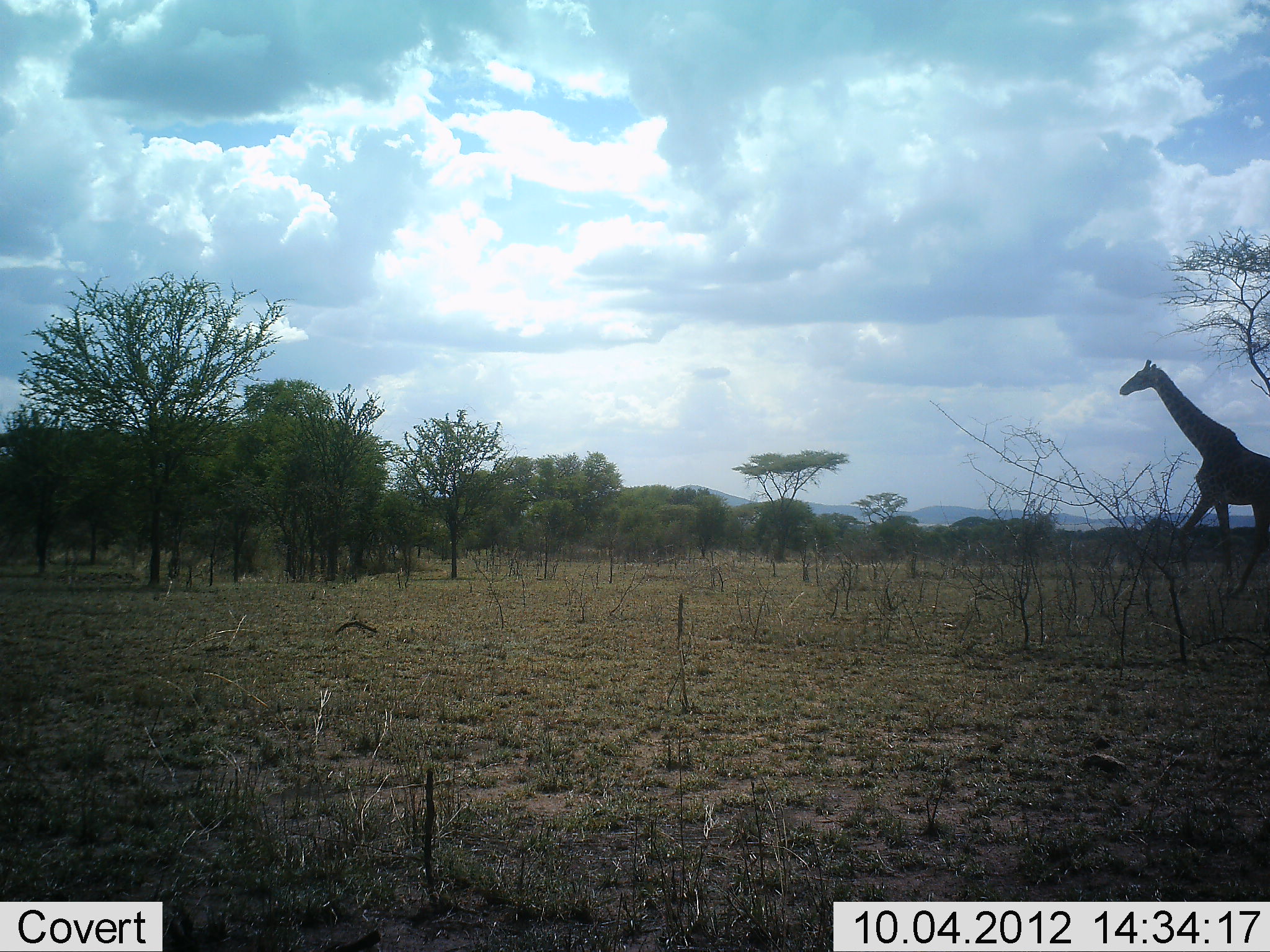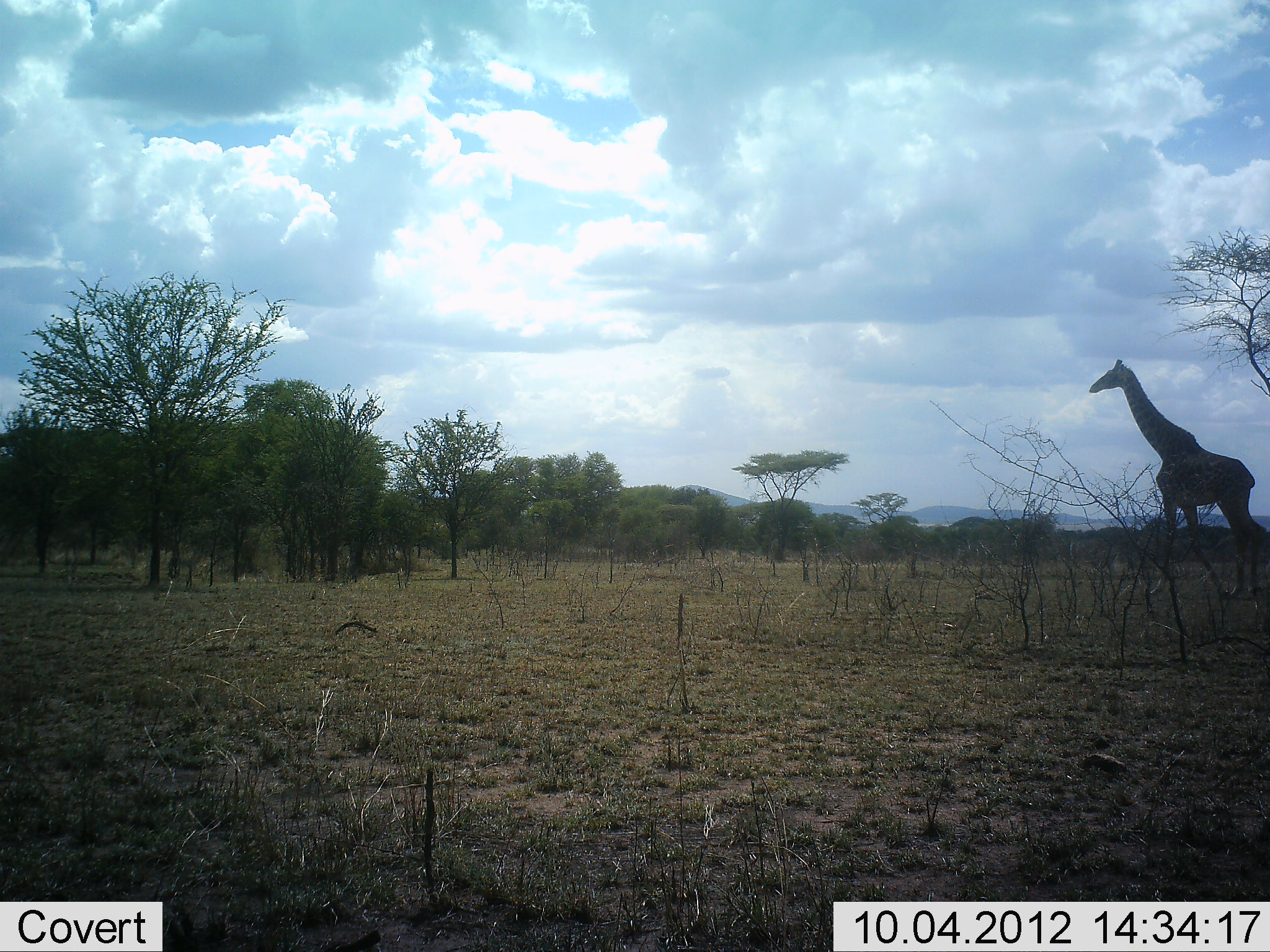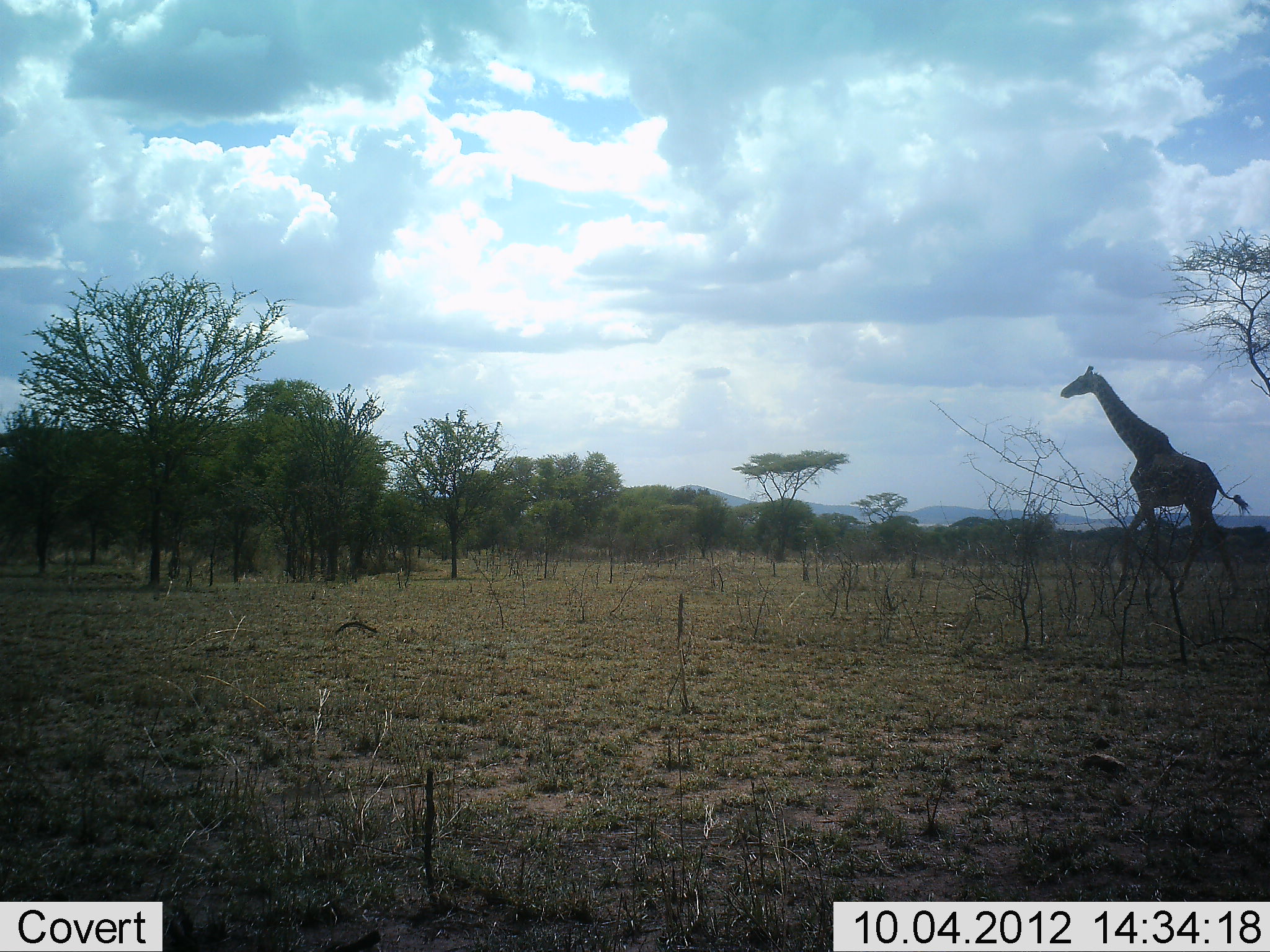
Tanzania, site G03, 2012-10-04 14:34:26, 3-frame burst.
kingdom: Animalia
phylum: Chordata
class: Mammalia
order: Artiodactyla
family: Giraffidae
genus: Giraffa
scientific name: Giraffa camelopardalis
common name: giraffe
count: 1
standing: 10%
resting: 0%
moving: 90%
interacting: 0%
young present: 0%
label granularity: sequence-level